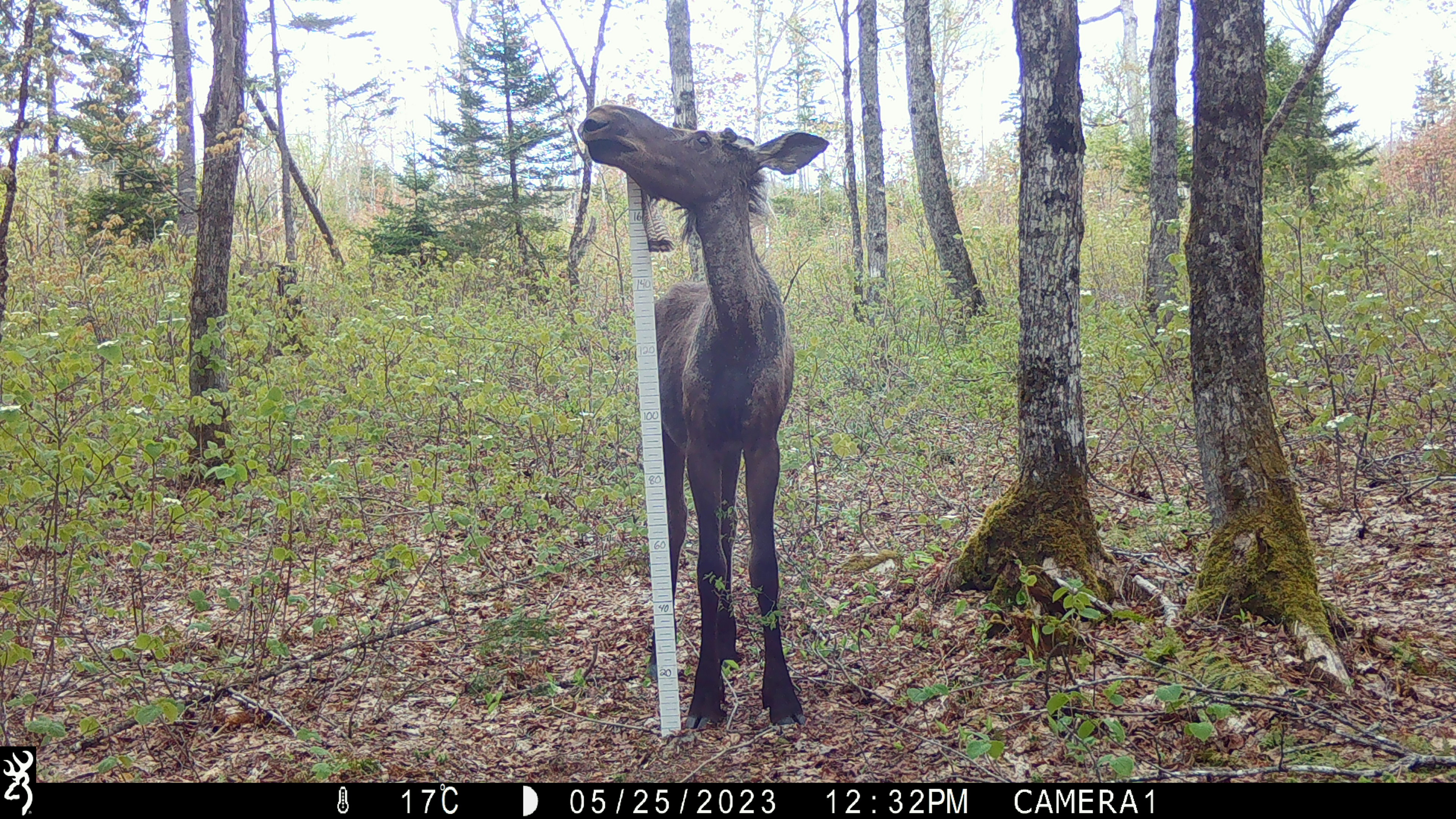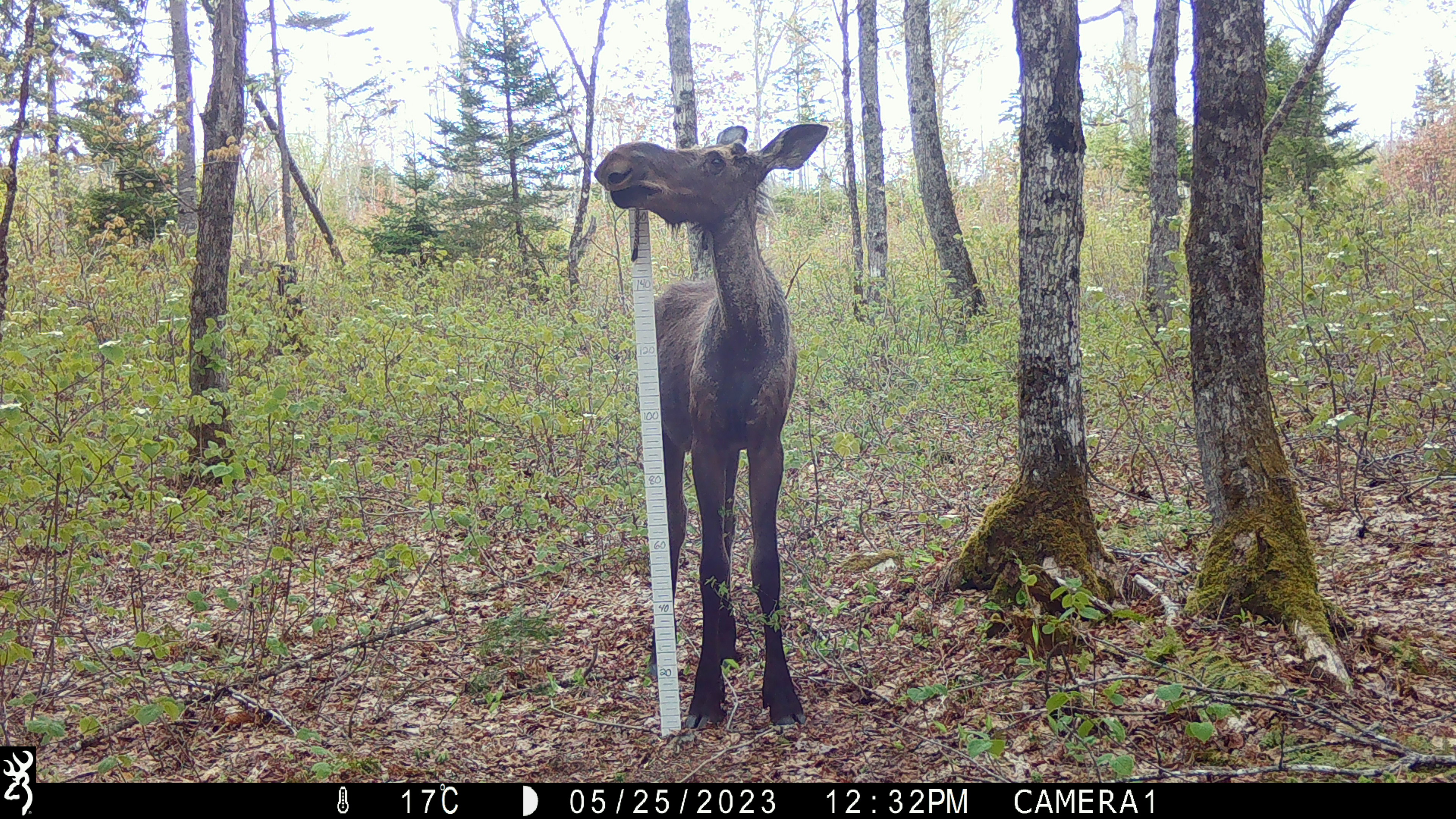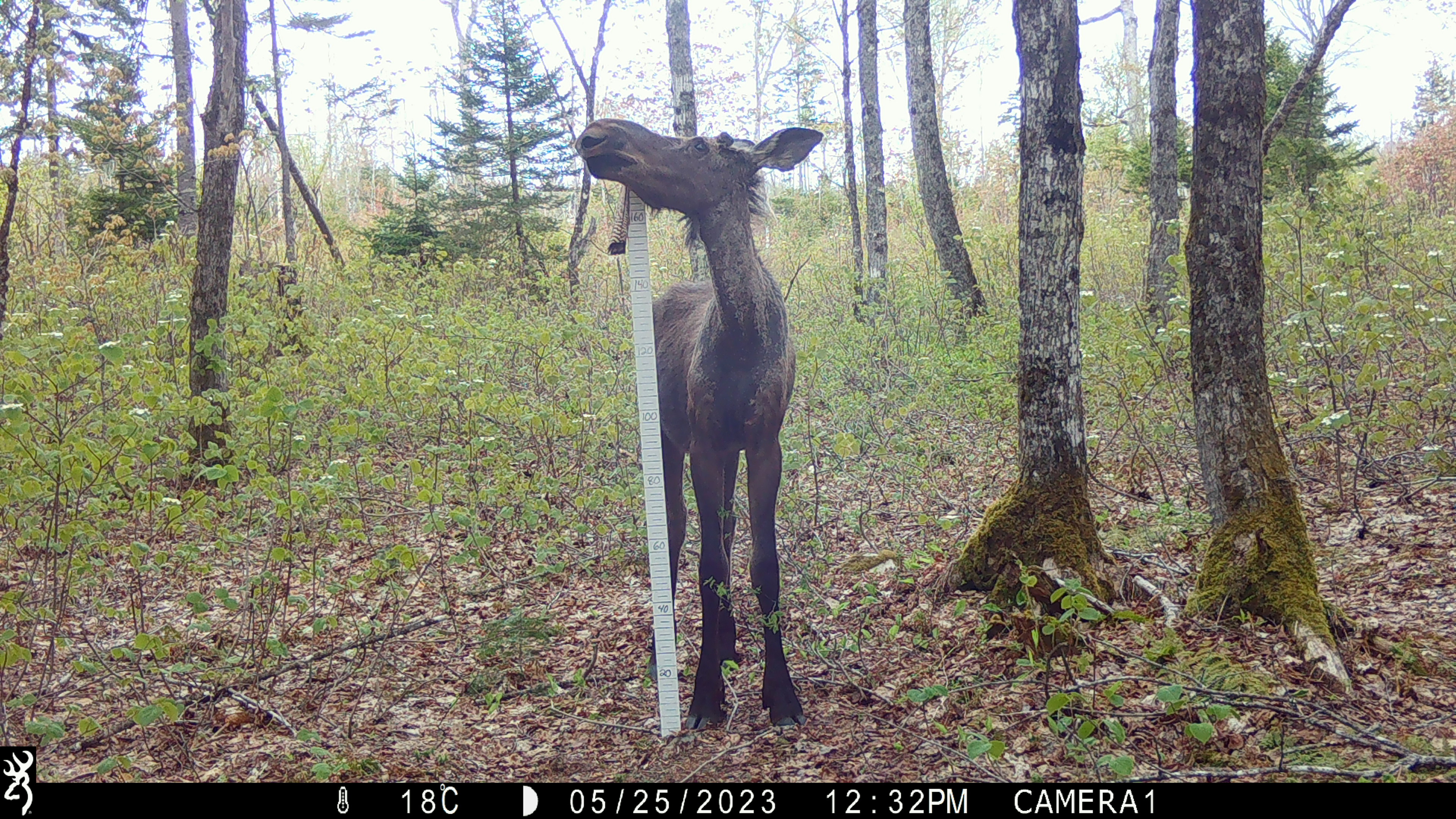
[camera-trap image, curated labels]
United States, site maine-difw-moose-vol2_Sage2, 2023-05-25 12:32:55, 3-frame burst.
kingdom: Animalia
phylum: Chordata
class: Mammalia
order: Artiodactyla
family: Cervidae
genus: Alces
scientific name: Alces alces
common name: moose